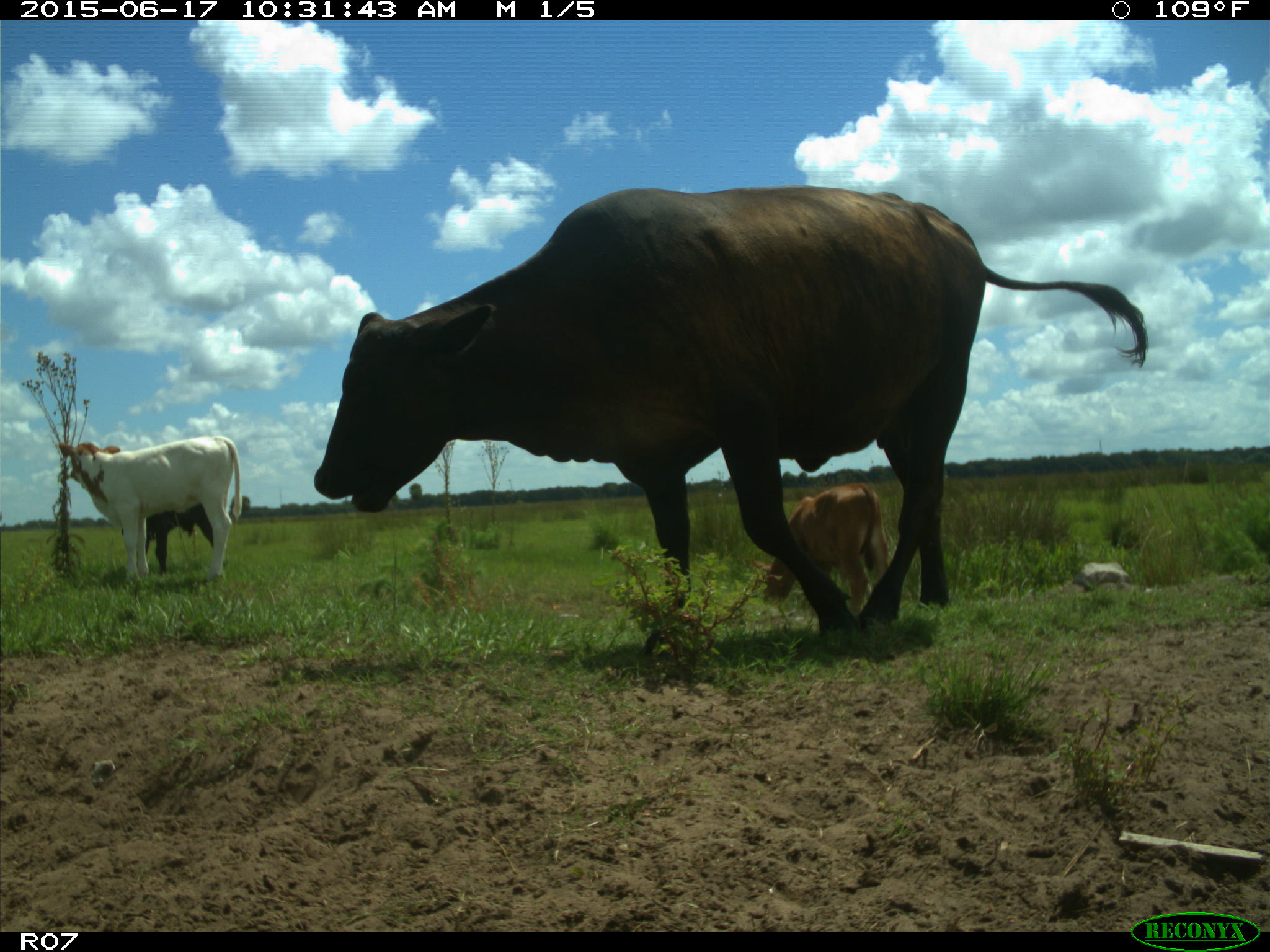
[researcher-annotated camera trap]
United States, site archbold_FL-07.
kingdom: Animalia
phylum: Chordata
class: Mammalia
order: Artiodactyla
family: Bovidae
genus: Bos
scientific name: Bos taurus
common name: domestic cow